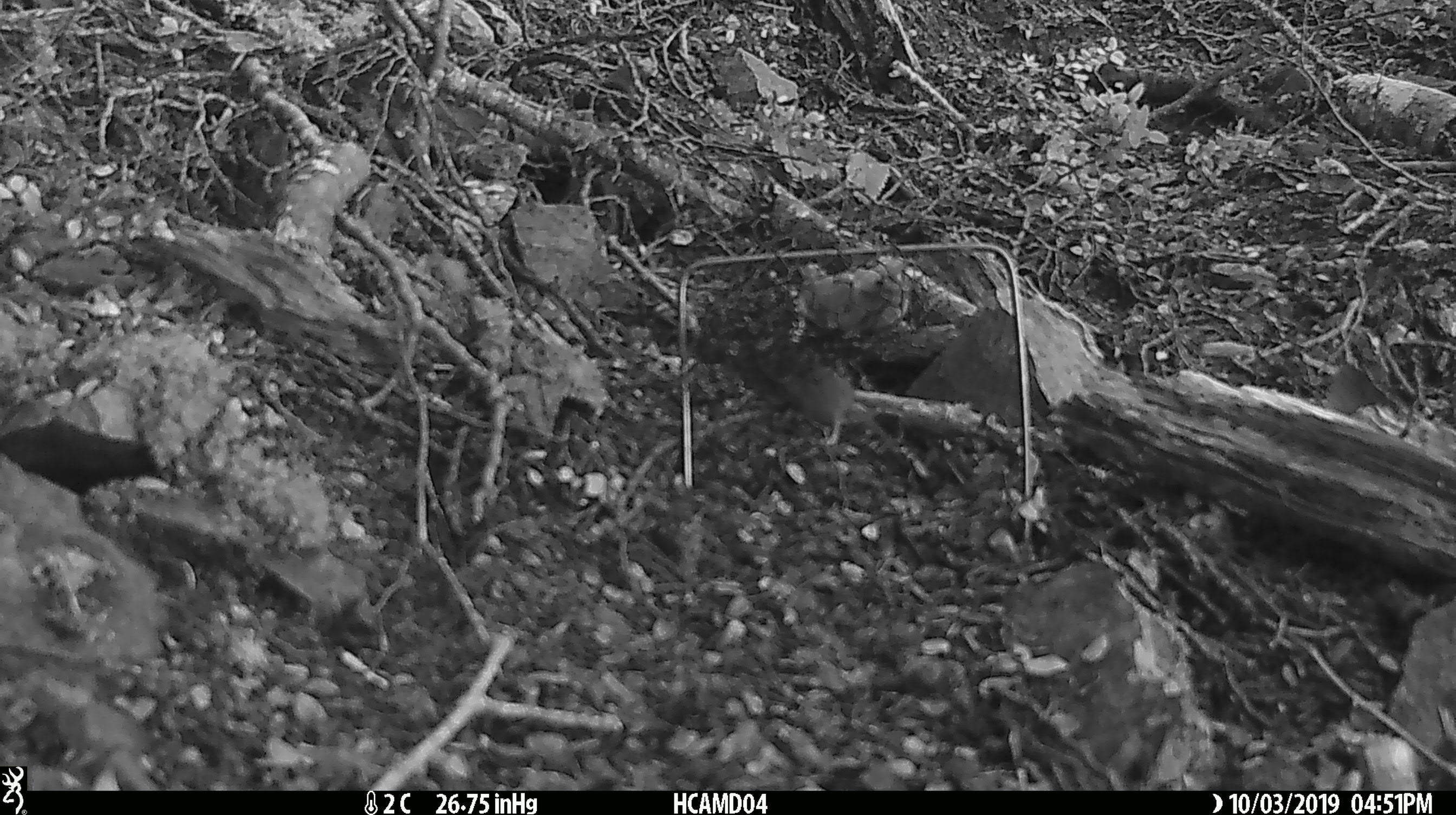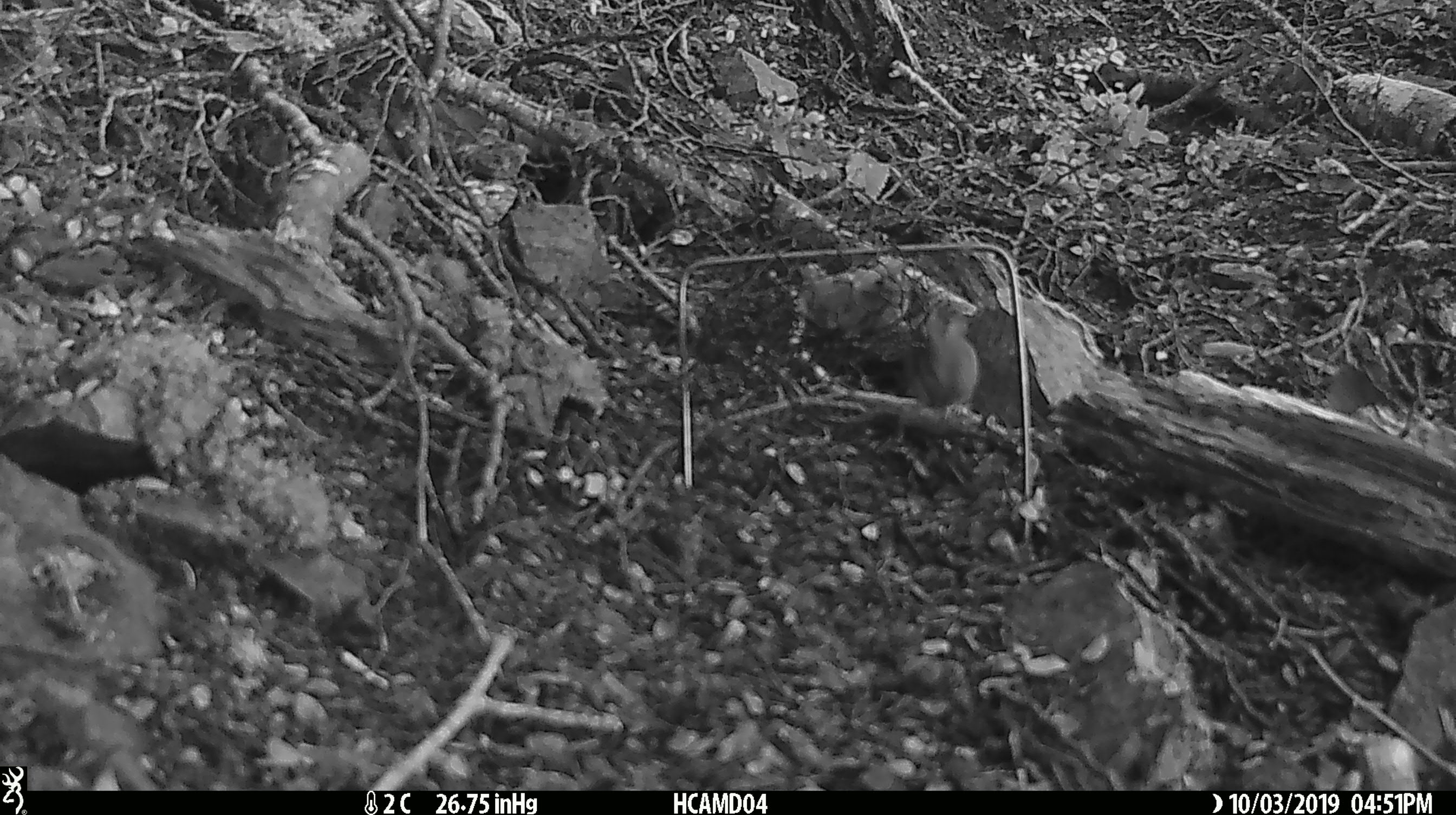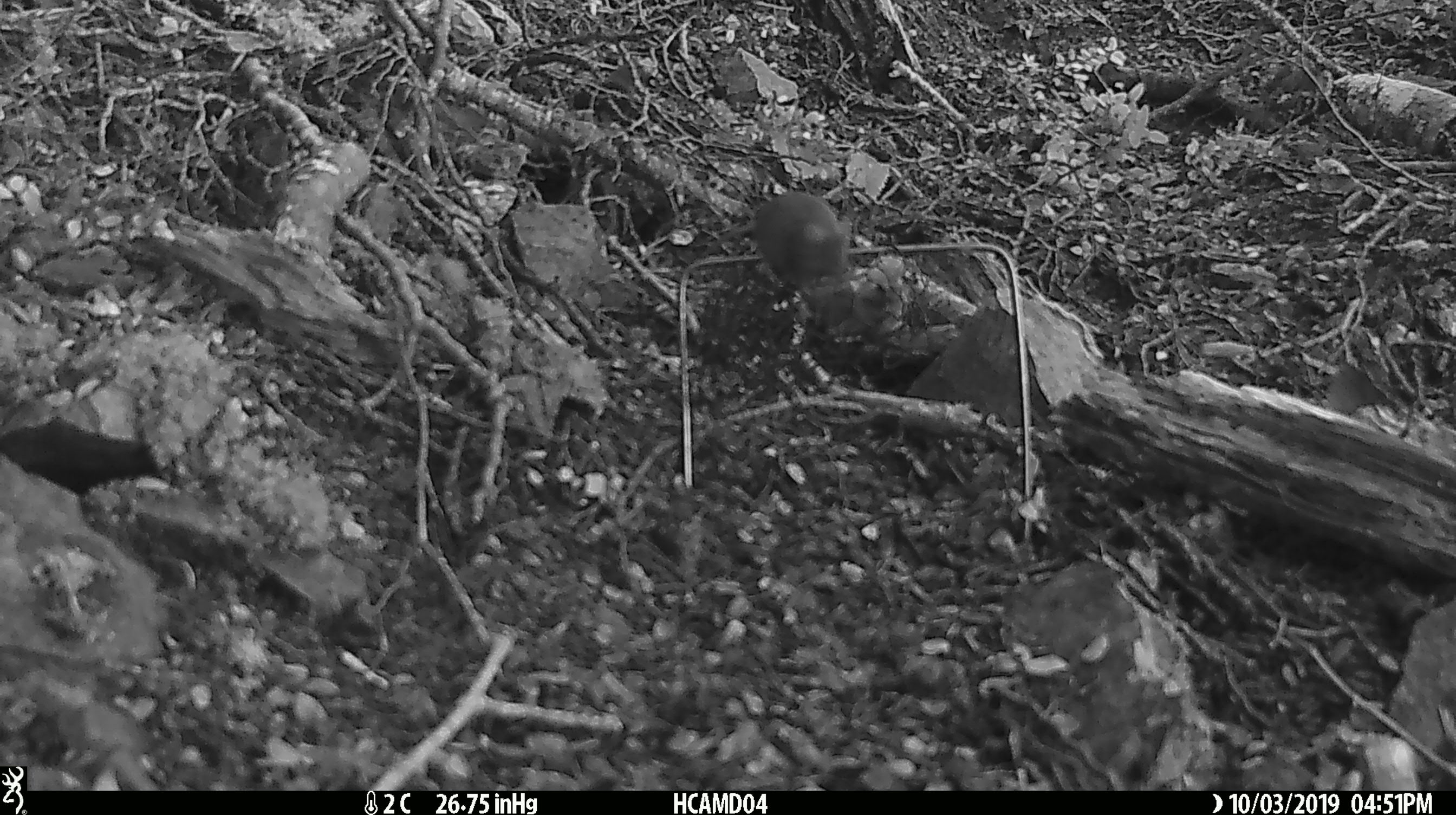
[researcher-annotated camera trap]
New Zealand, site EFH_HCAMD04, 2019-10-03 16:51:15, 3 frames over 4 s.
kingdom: Animalia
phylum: Chordata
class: Mammalia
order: Rodentia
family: Muridae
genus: Mus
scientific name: Mus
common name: mouse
Mouse (Mus).